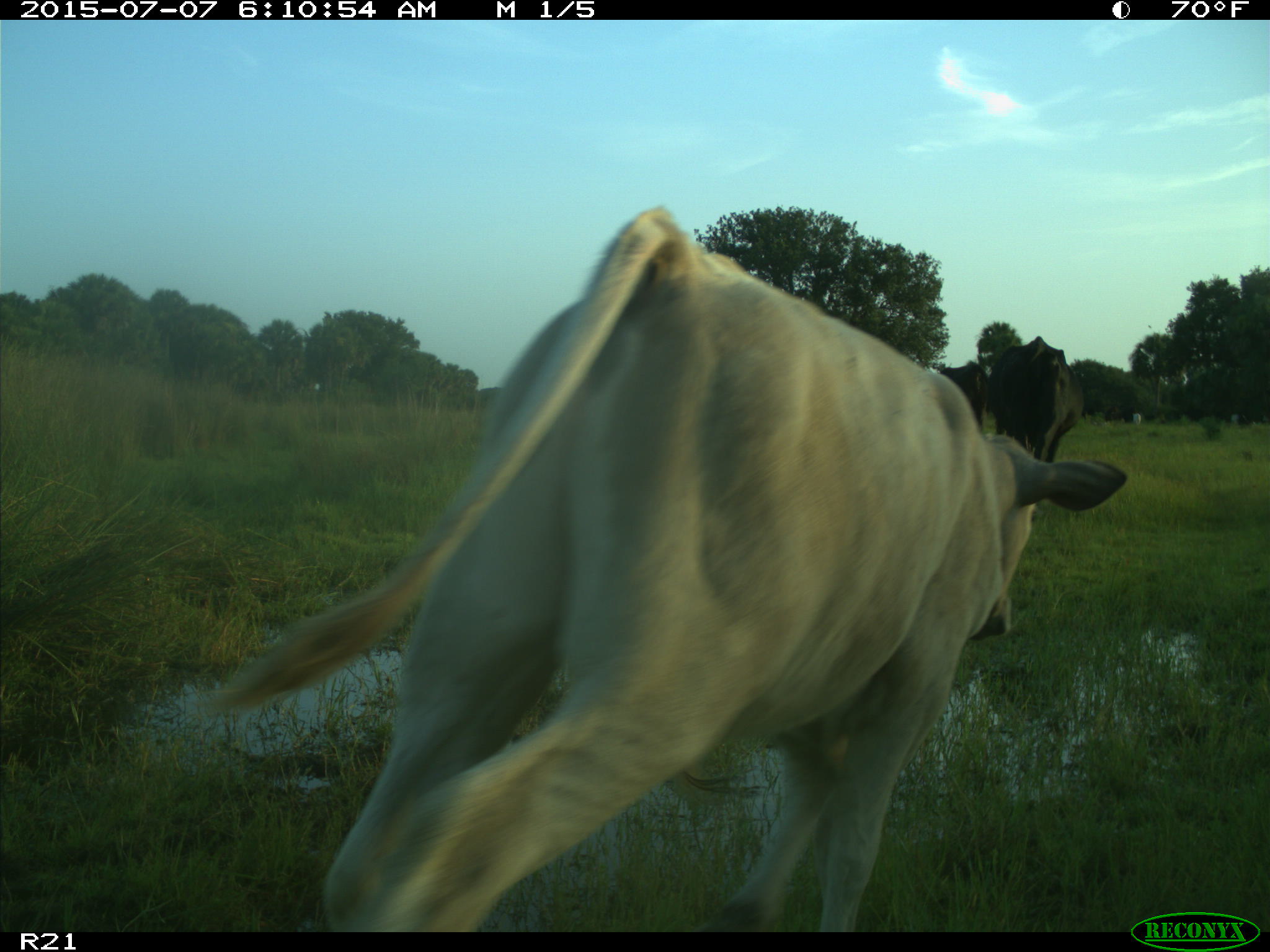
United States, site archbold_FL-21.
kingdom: Animalia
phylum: Chordata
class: Mammalia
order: Artiodactyla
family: Bovidae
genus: Bos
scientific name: Bos taurus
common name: domestic cow